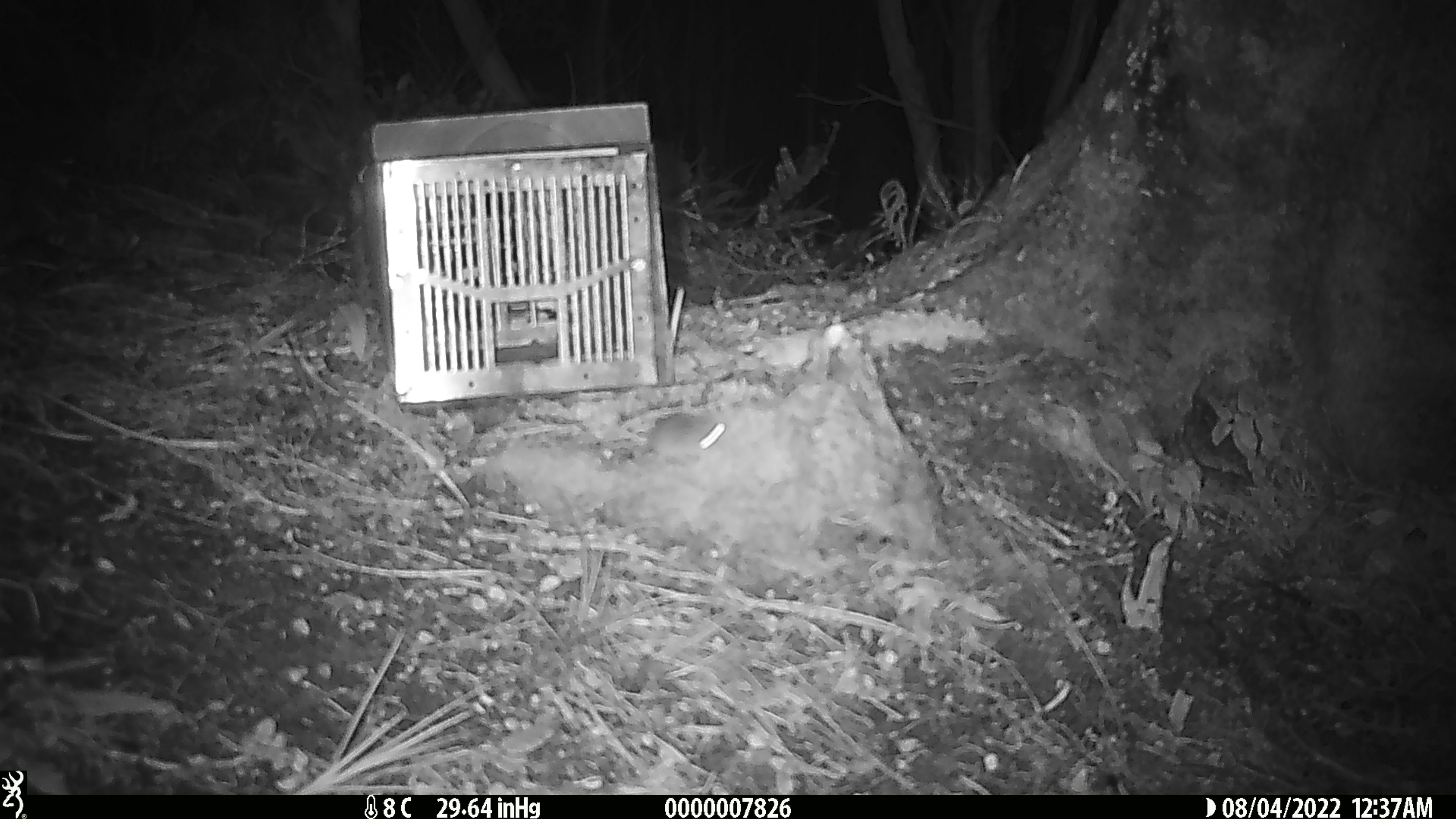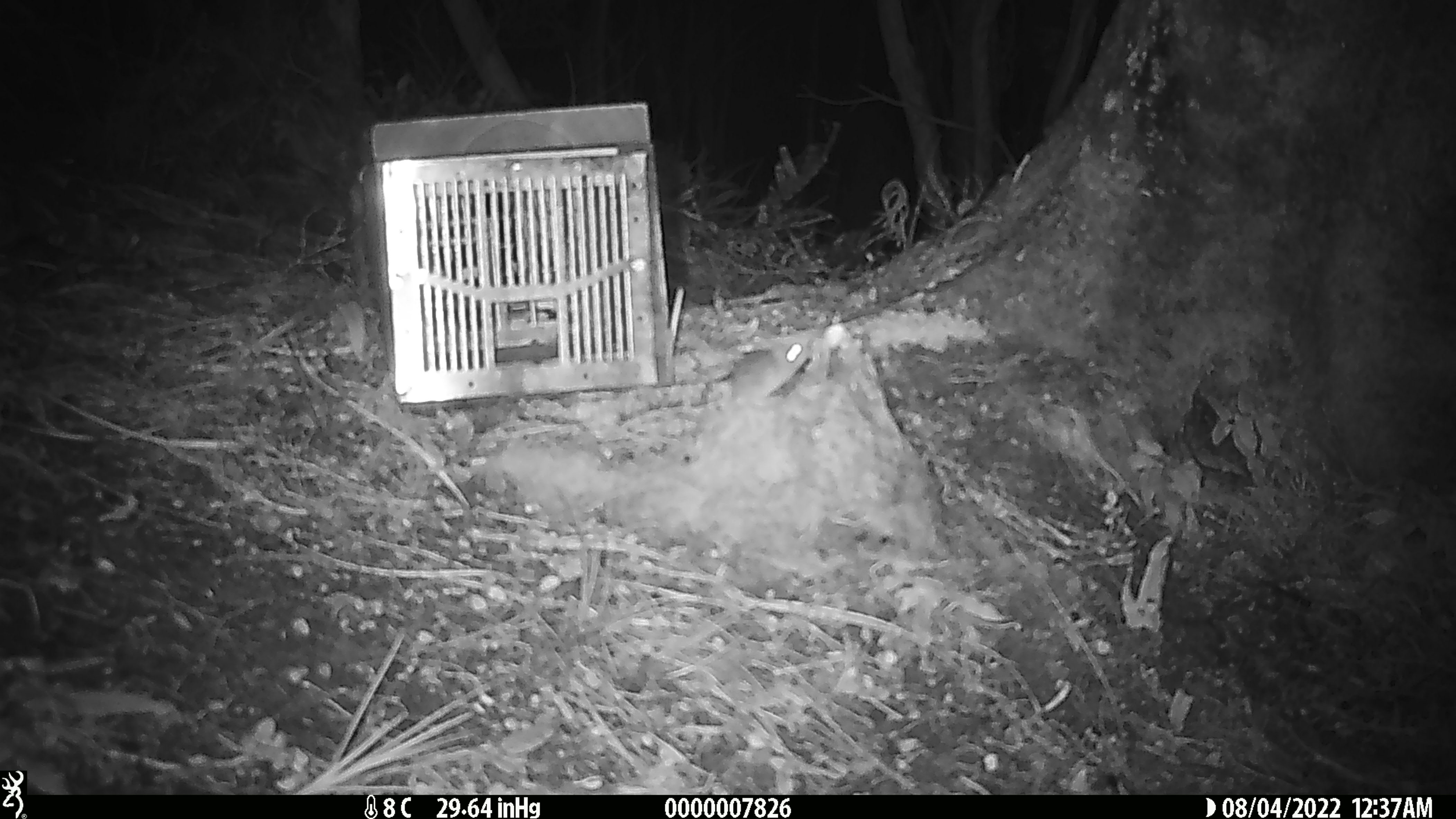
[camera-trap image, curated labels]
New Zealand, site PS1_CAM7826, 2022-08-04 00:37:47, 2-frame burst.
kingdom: Animalia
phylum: Chordata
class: Mammalia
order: Rodentia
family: Muridae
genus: Mus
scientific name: Mus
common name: mouse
Mouse (Mus).